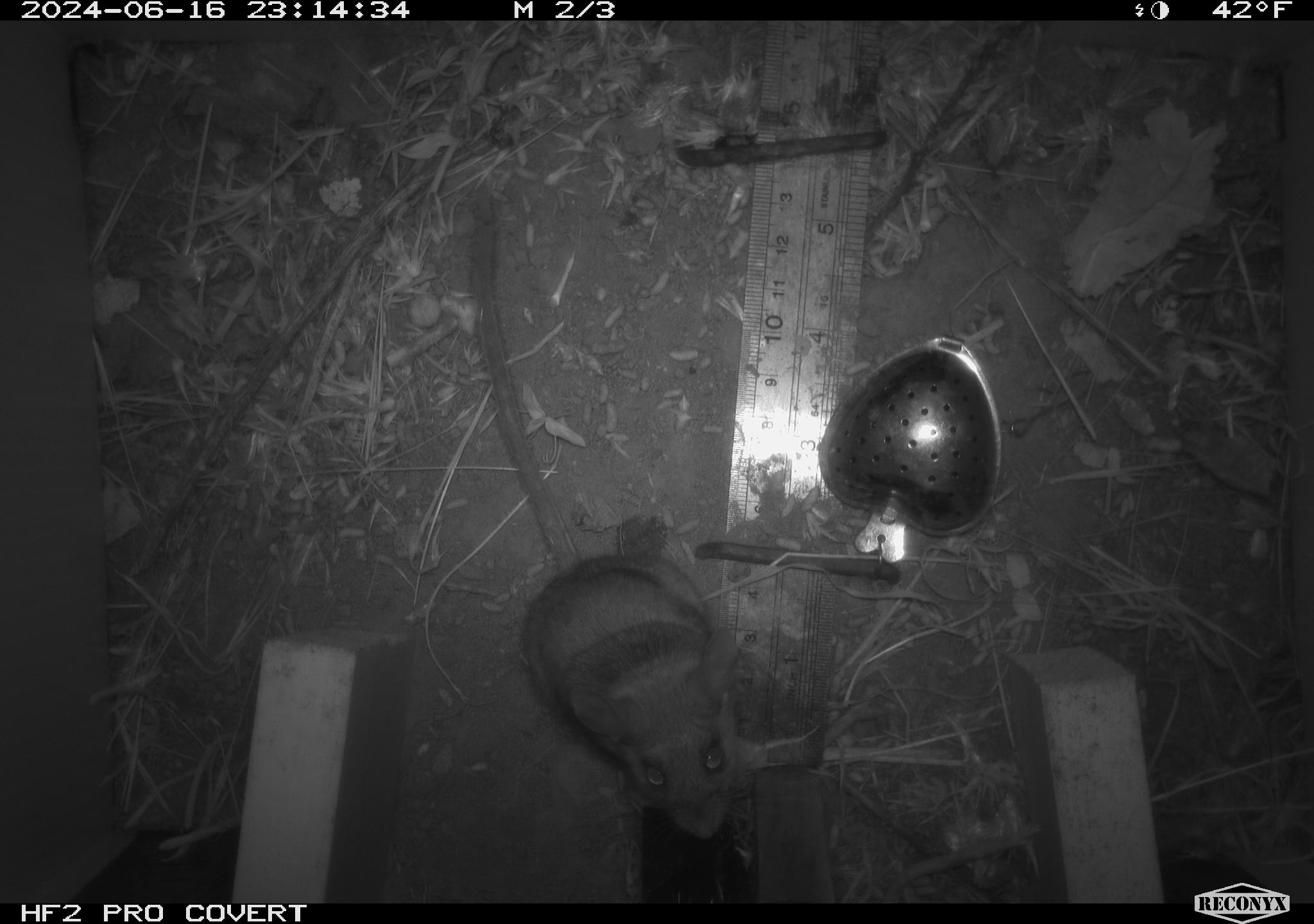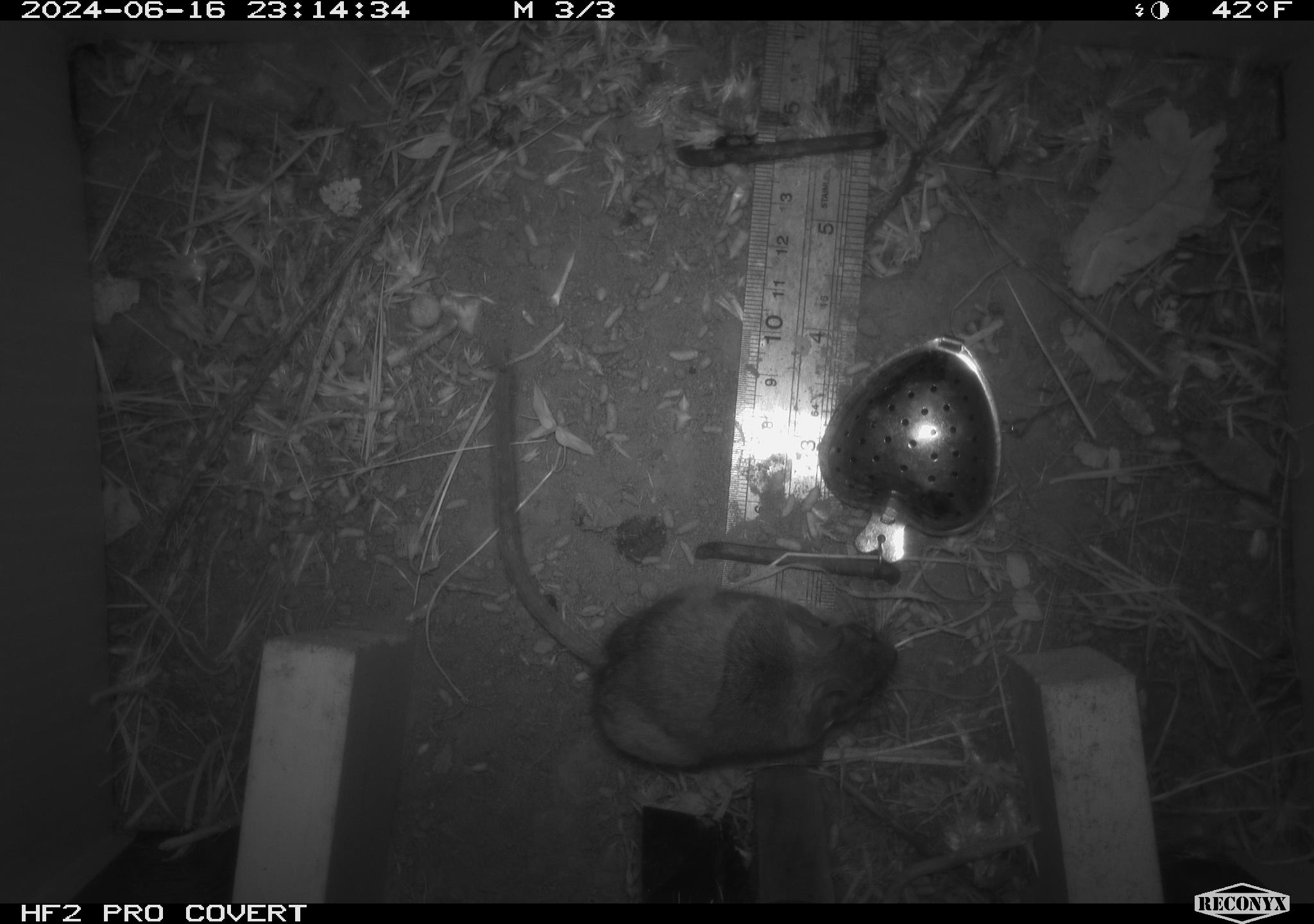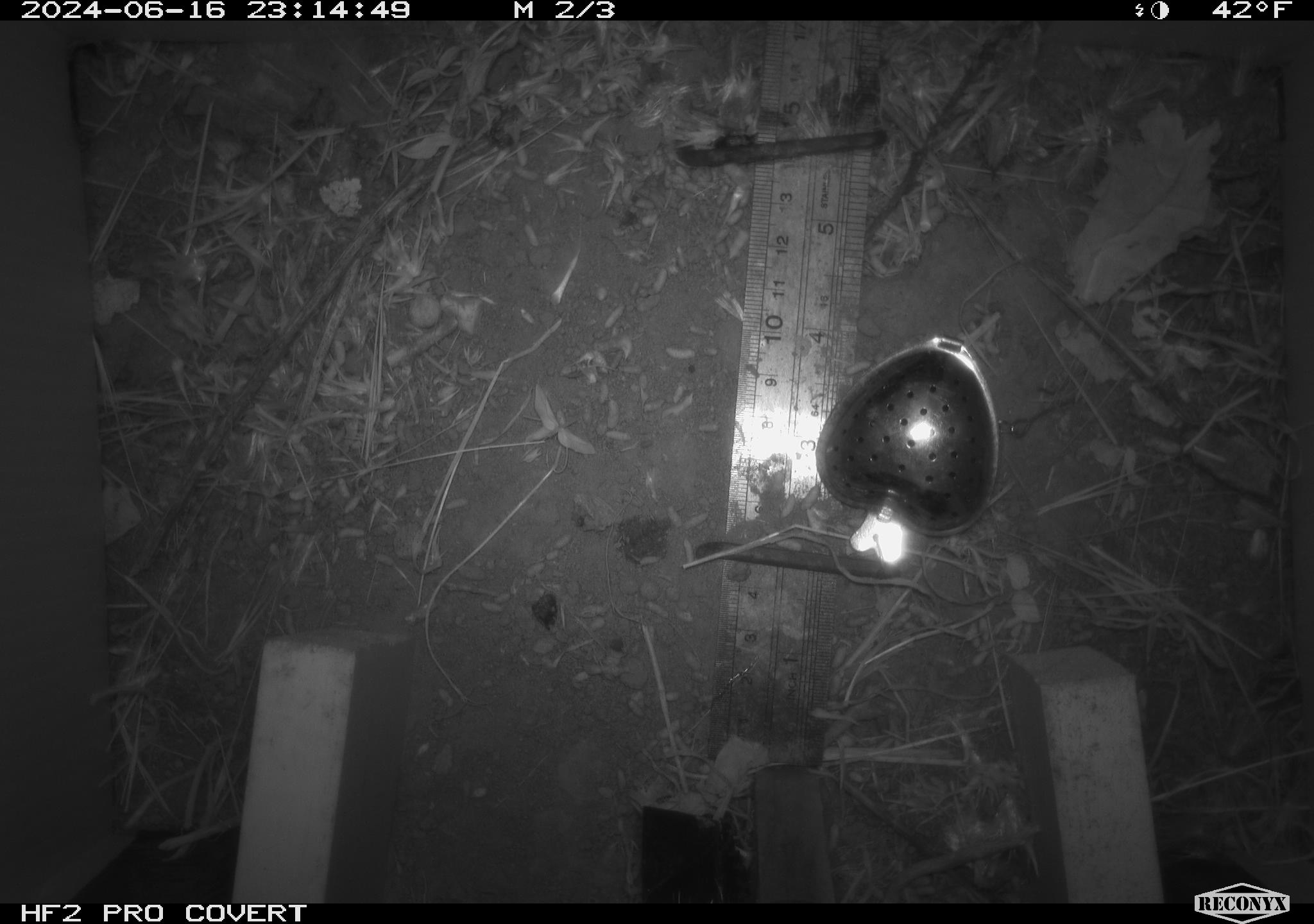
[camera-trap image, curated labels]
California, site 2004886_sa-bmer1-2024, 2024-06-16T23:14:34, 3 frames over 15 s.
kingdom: Animalia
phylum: Chordata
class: Mammalia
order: Rodentia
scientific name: Rodentia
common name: mouse species